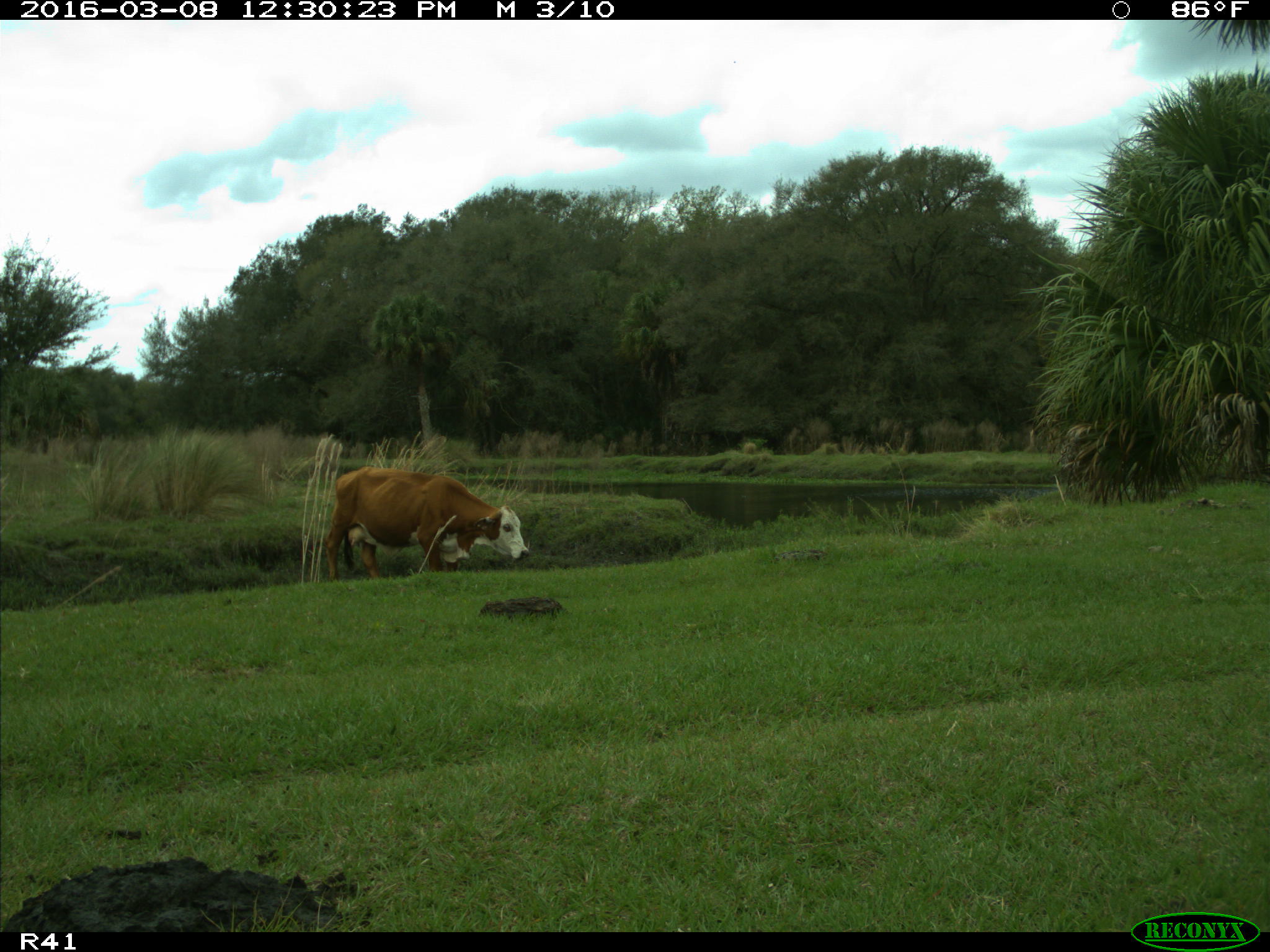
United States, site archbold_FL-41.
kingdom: Animalia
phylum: Chordata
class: Mammalia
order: Artiodactyla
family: Bovidae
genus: Bos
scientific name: Bos taurus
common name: domestic cow